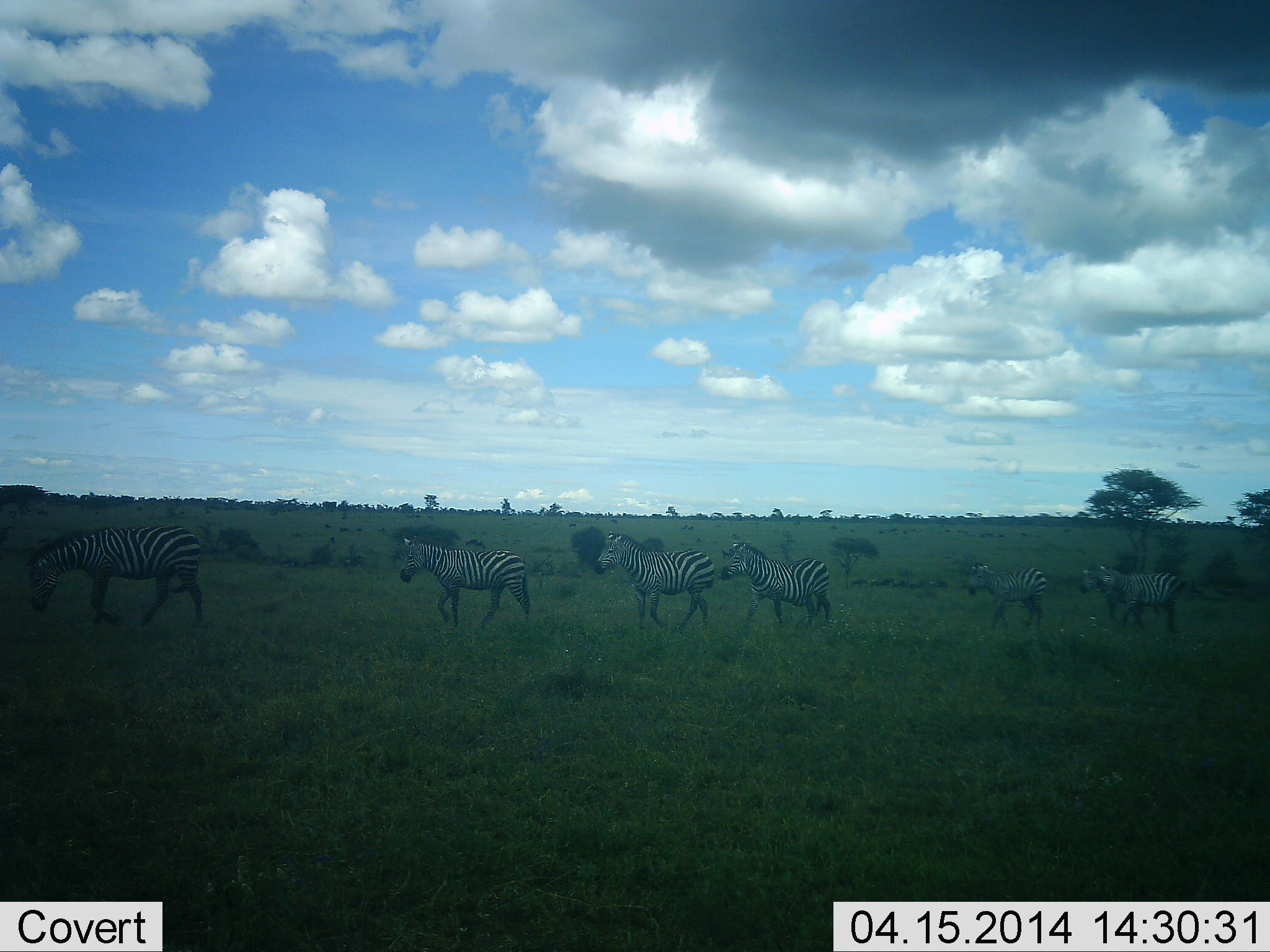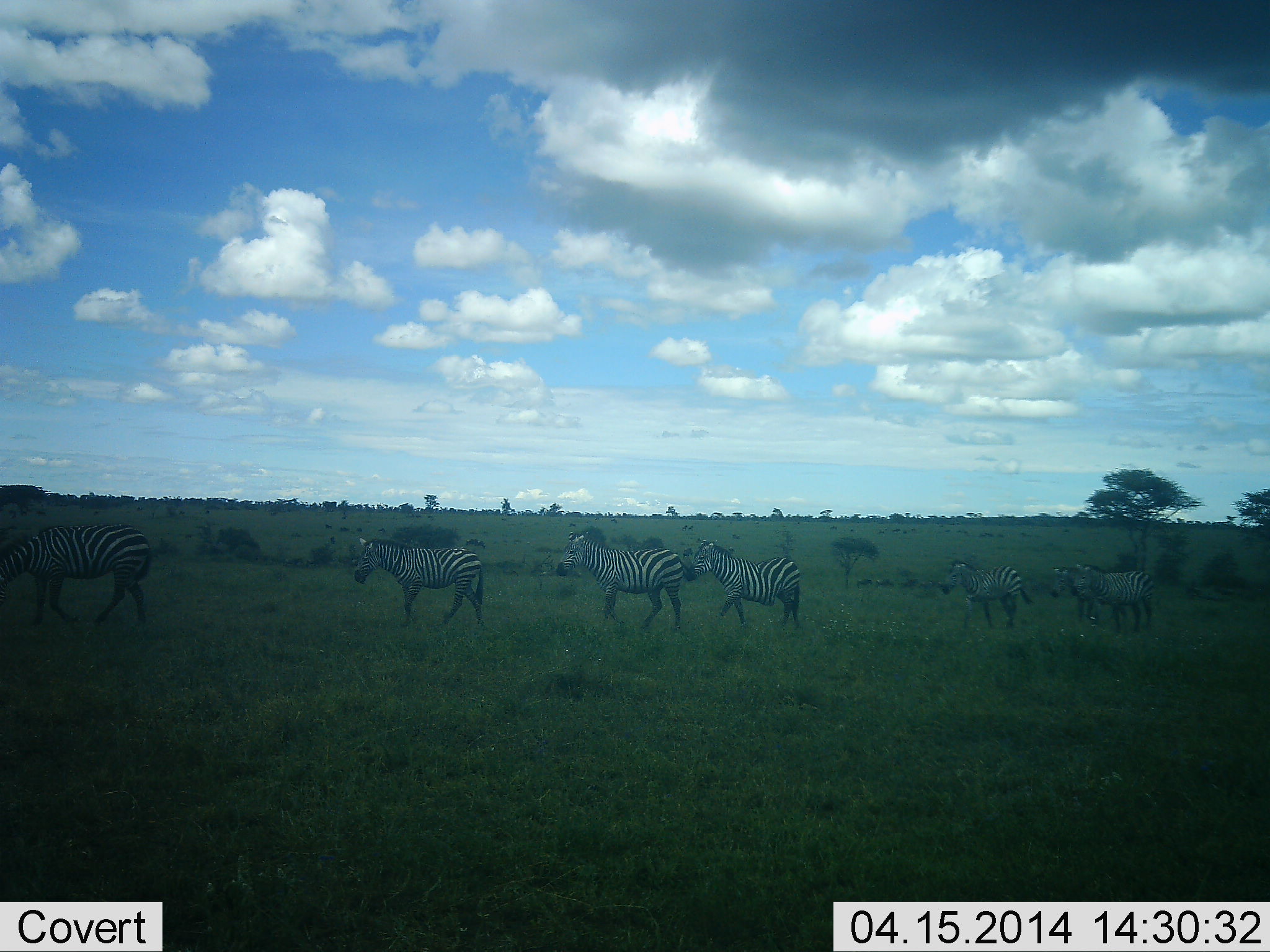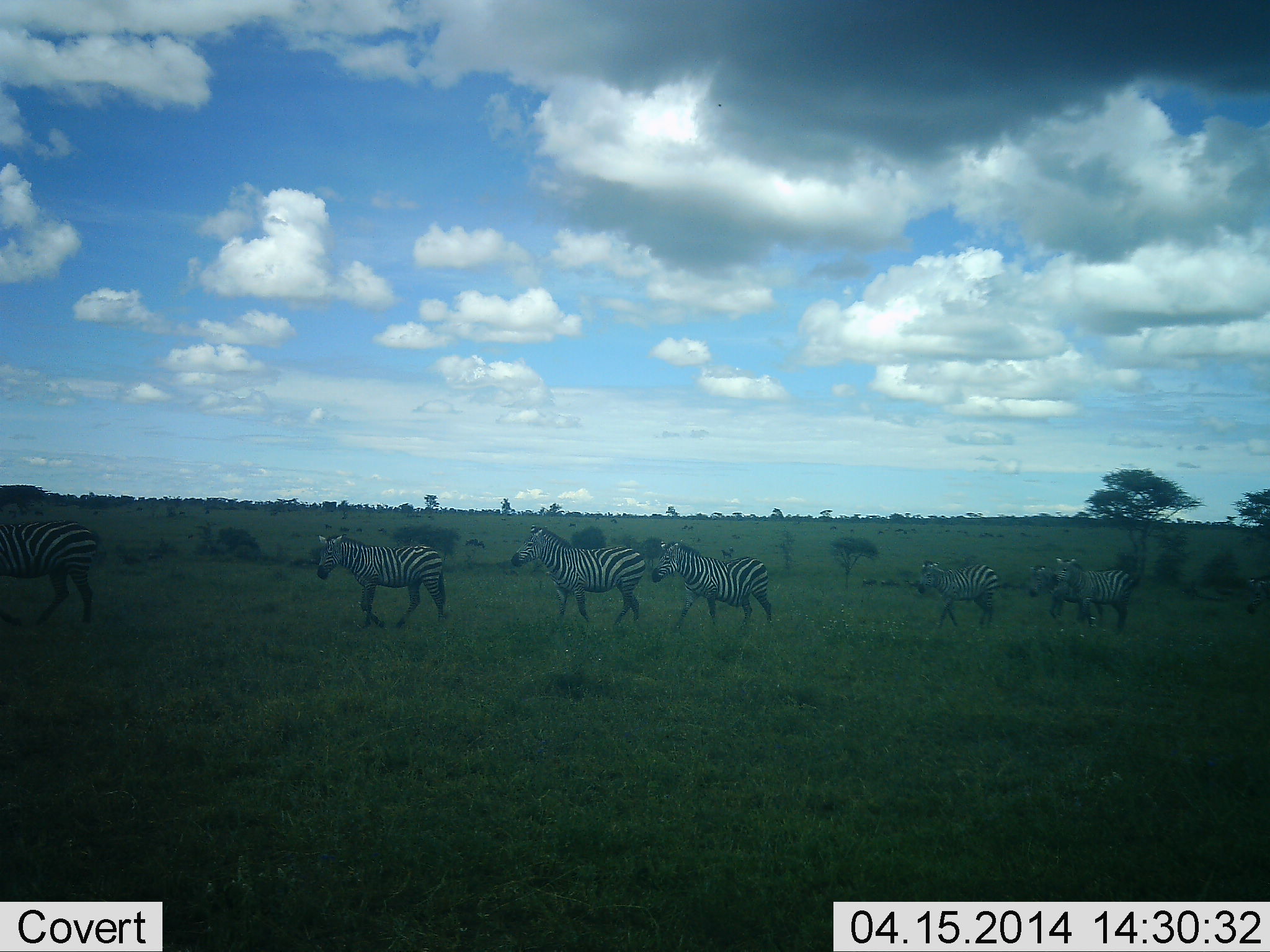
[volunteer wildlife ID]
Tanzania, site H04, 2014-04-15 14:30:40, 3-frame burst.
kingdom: Animalia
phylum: Chordata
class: Mammalia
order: Perissodactyla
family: Equidae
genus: Equus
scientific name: Equus quagga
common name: plains zebra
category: zebra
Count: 7.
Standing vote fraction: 0%.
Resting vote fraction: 0%.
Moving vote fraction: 100%.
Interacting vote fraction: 0%.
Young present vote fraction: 0%.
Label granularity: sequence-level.